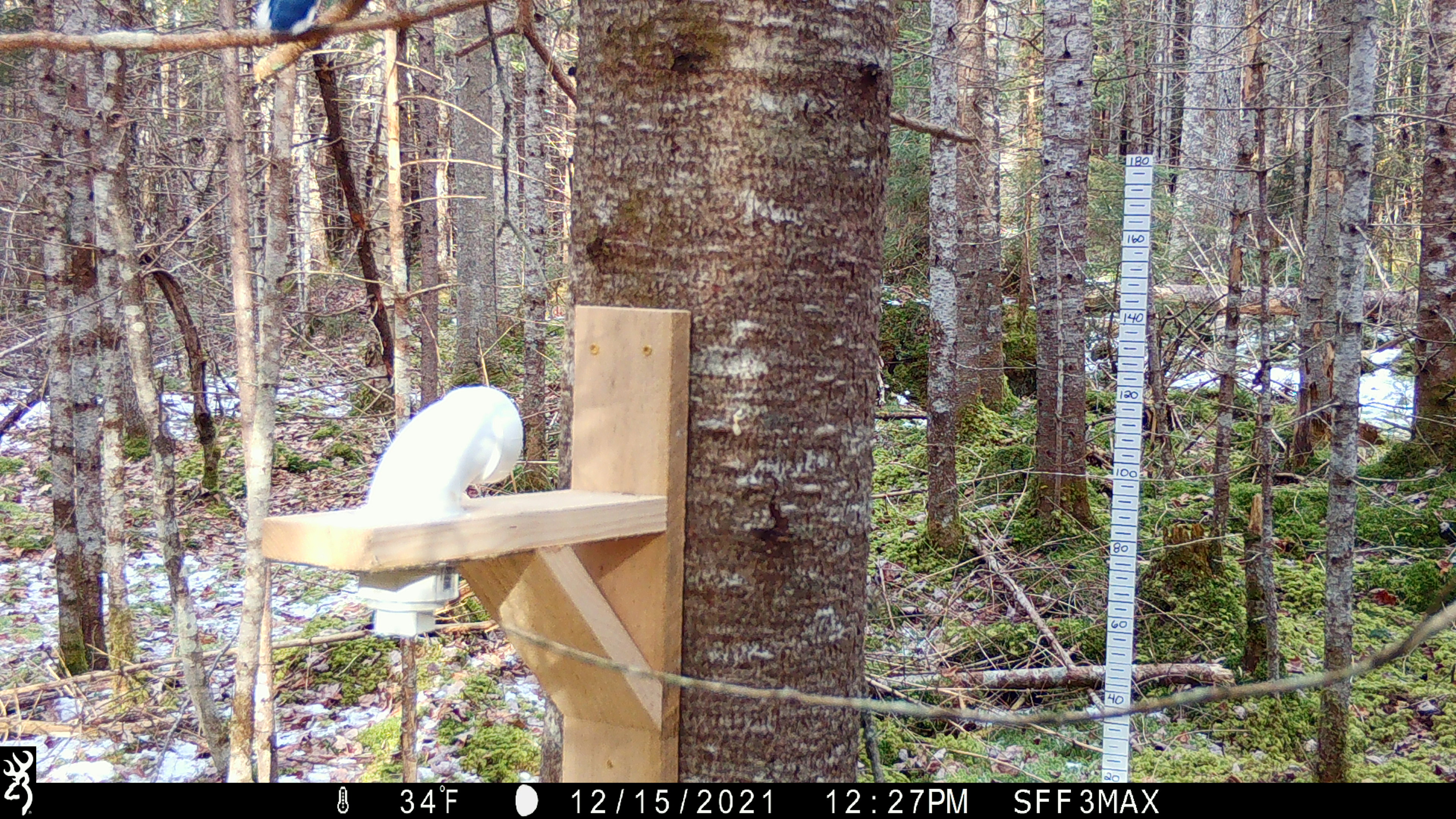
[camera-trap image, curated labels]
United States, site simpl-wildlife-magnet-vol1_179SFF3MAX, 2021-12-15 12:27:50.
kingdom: Animalia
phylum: Chordata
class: Aves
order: Passeriformes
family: Corvidae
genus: Cyanocitta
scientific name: Cyanocitta cristata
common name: blue jay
Blue jay (Cyanocitta cristata).